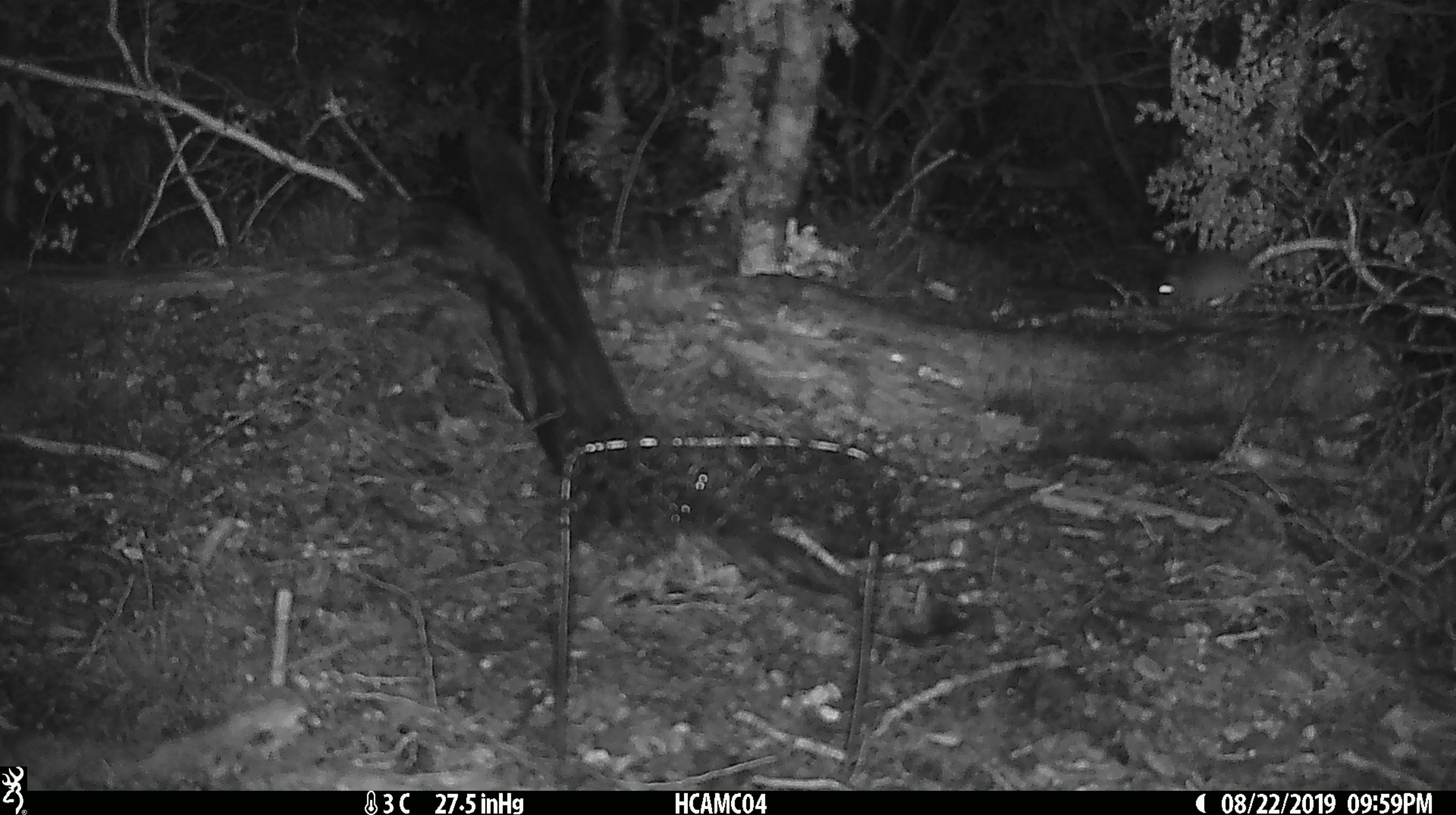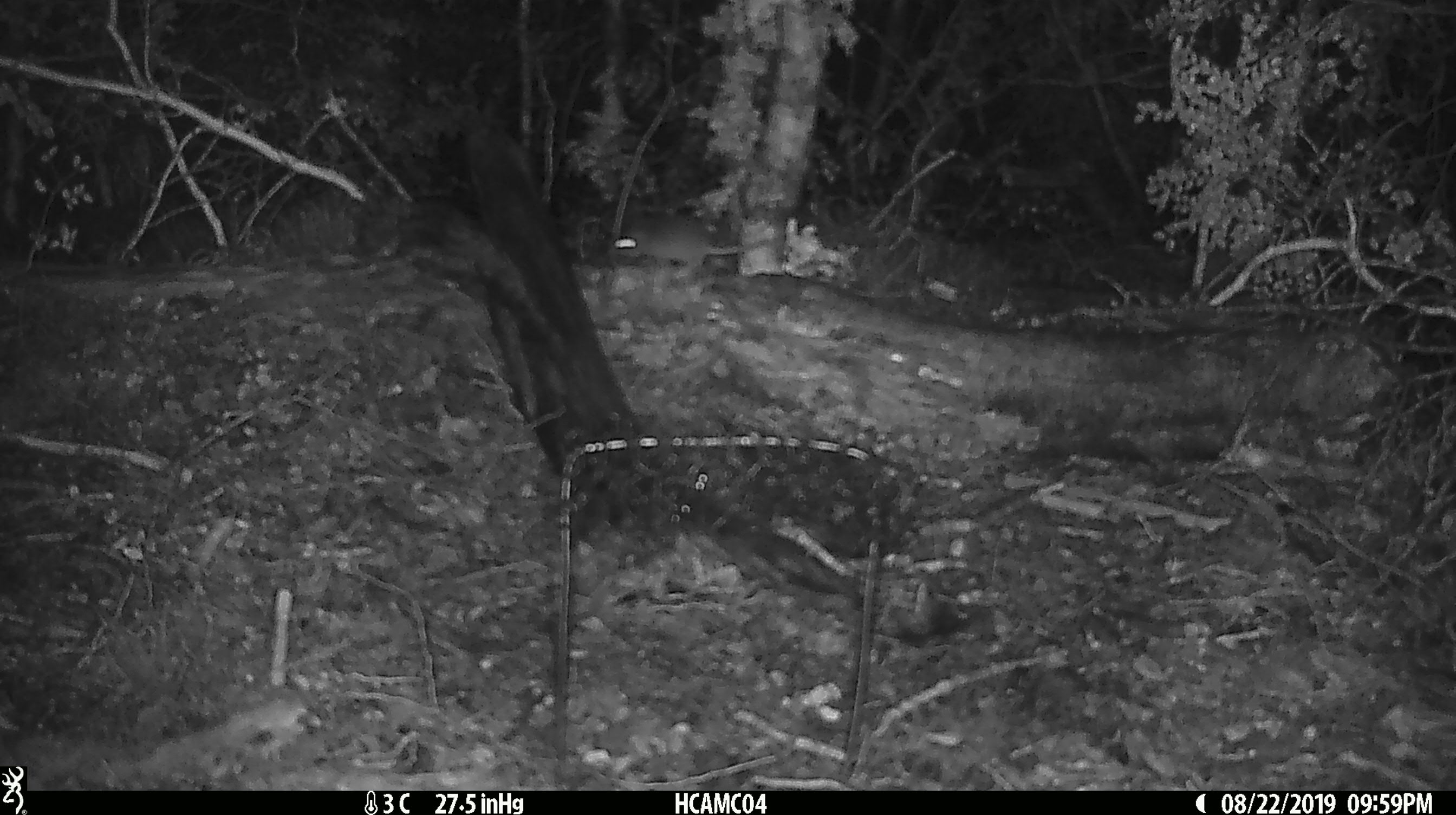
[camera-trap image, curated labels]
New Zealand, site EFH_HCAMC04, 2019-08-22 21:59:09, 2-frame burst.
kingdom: Animalia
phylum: Chordata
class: Mammalia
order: Rodentia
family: Muridae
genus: Mus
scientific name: Mus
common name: mouse